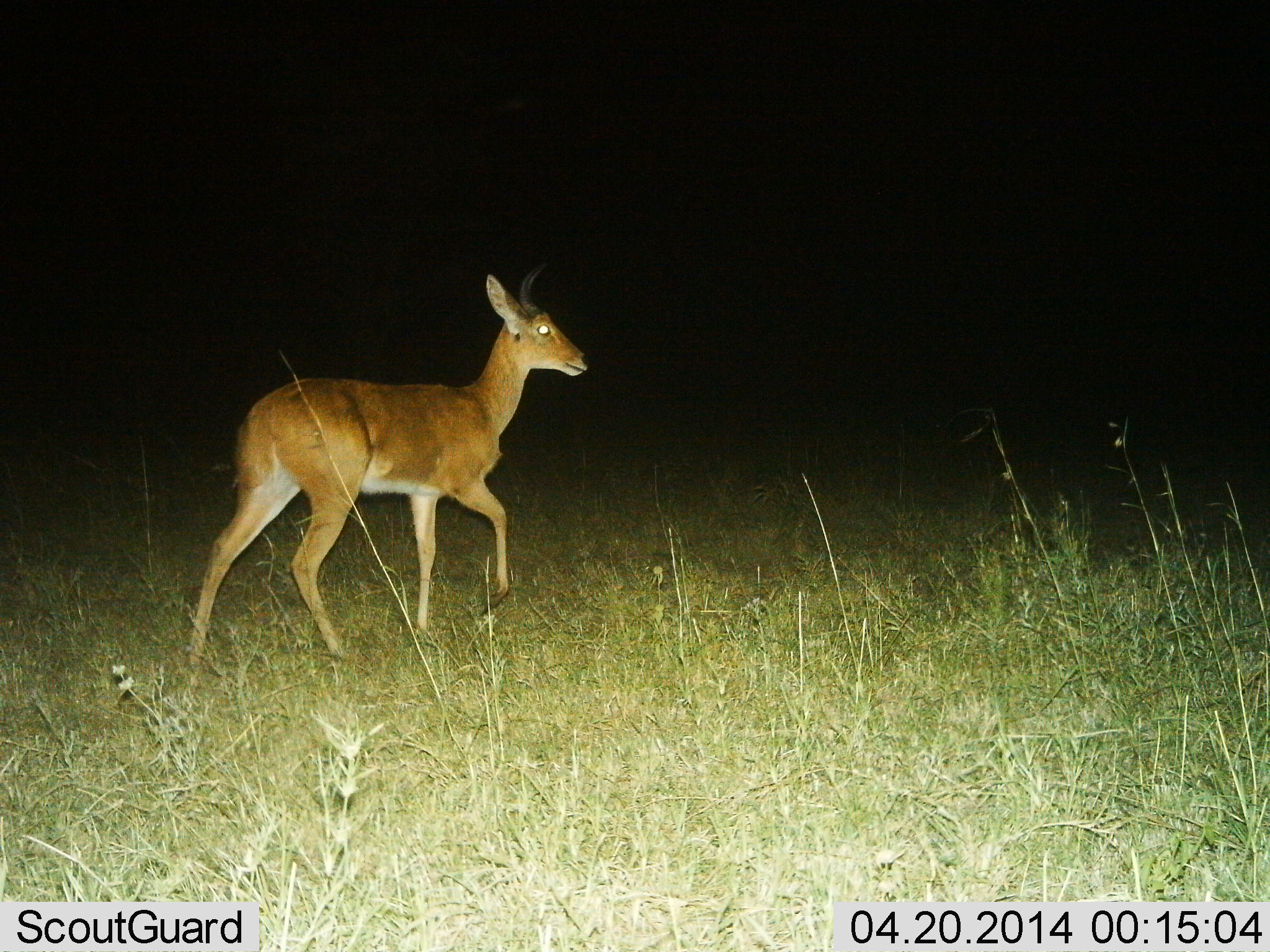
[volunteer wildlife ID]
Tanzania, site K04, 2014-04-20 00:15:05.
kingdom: Animalia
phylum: Chordata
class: Mammalia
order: Artiodactyla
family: Bovidae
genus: Redunca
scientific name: Redunca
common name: reedbuck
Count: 1.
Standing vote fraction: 36%.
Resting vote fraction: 0%.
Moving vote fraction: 72%.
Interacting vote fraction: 0%.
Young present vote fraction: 0%.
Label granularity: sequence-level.